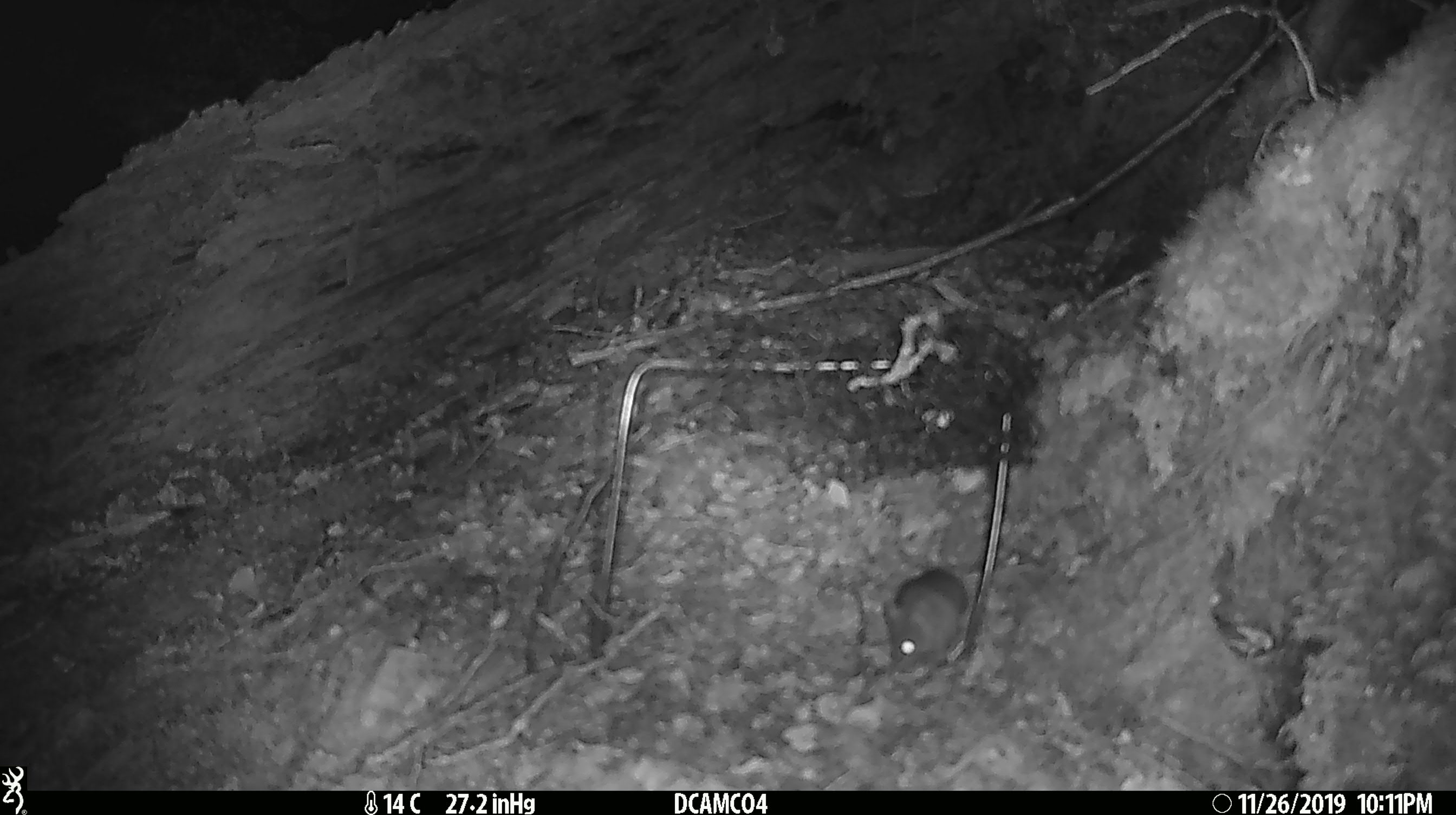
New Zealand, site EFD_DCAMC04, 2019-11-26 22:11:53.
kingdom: Animalia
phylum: Chordata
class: Mammalia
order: Rodentia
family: Muridae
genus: Mus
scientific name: Mus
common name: mouse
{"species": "mouse (Mus)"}